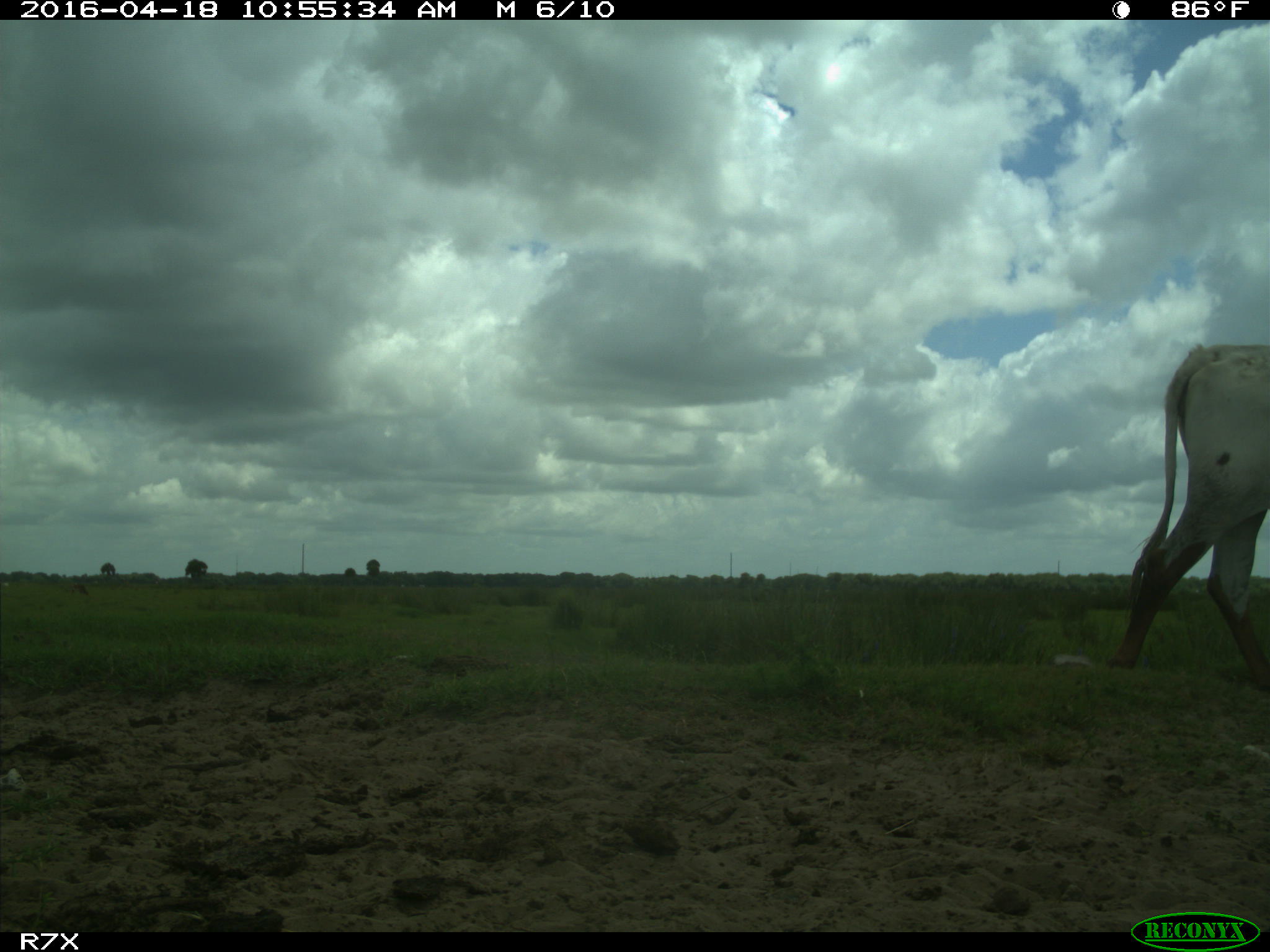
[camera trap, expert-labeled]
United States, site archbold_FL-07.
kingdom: Animalia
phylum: Chordata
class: Mammalia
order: Artiodactyla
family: Bovidae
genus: Bos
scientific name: Bos taurus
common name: domestic cow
Bos taurus (domestic cow).